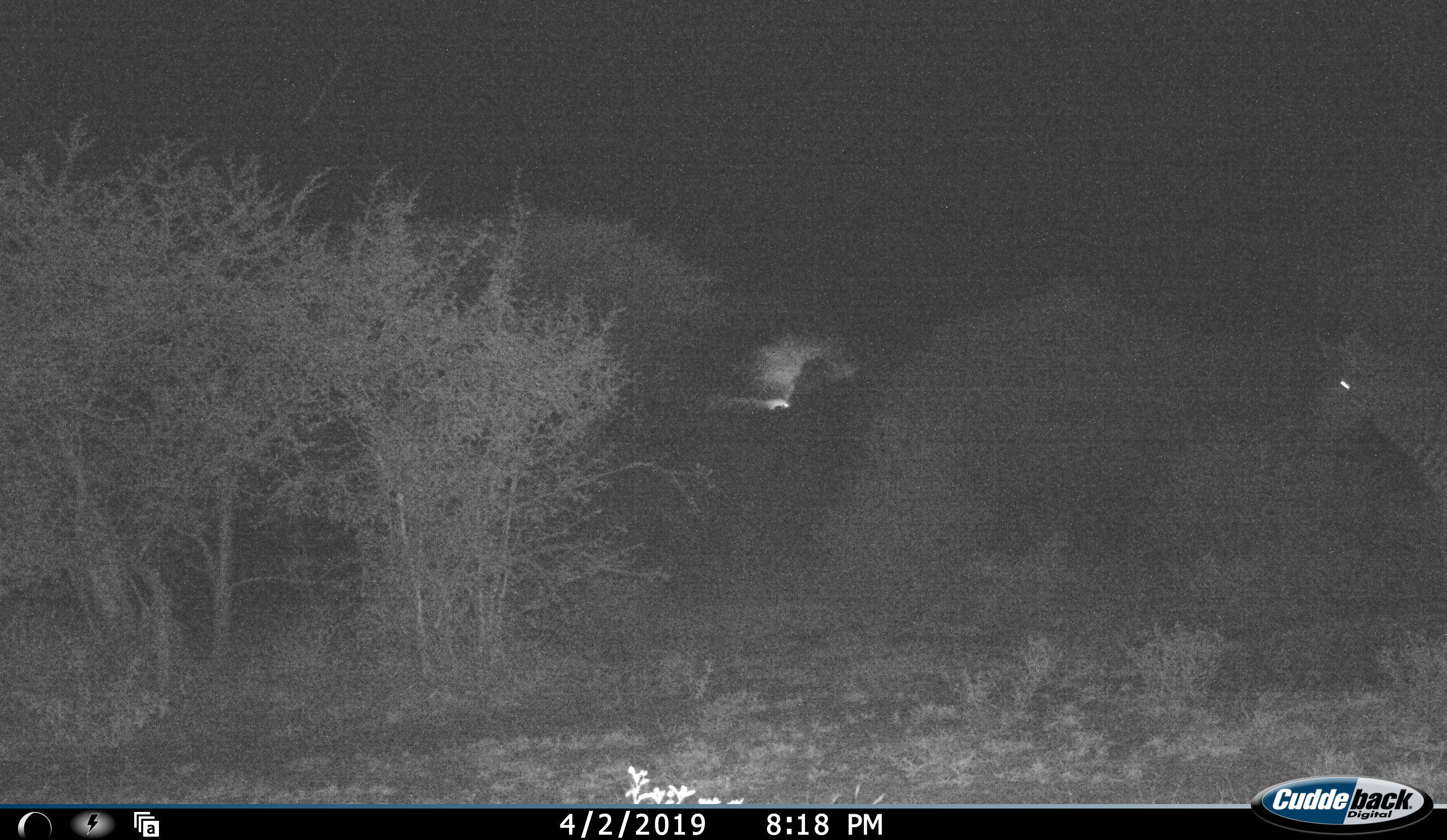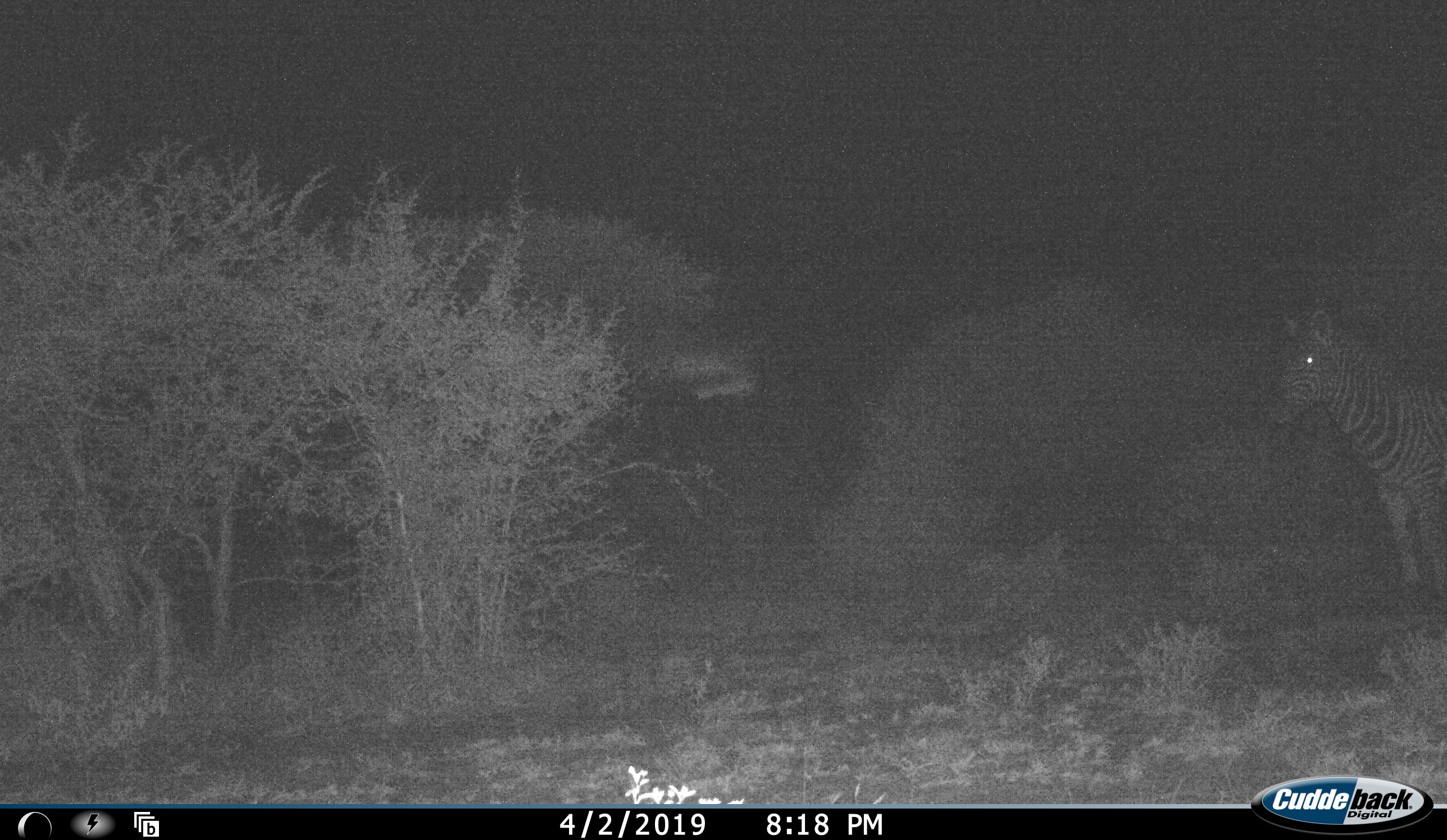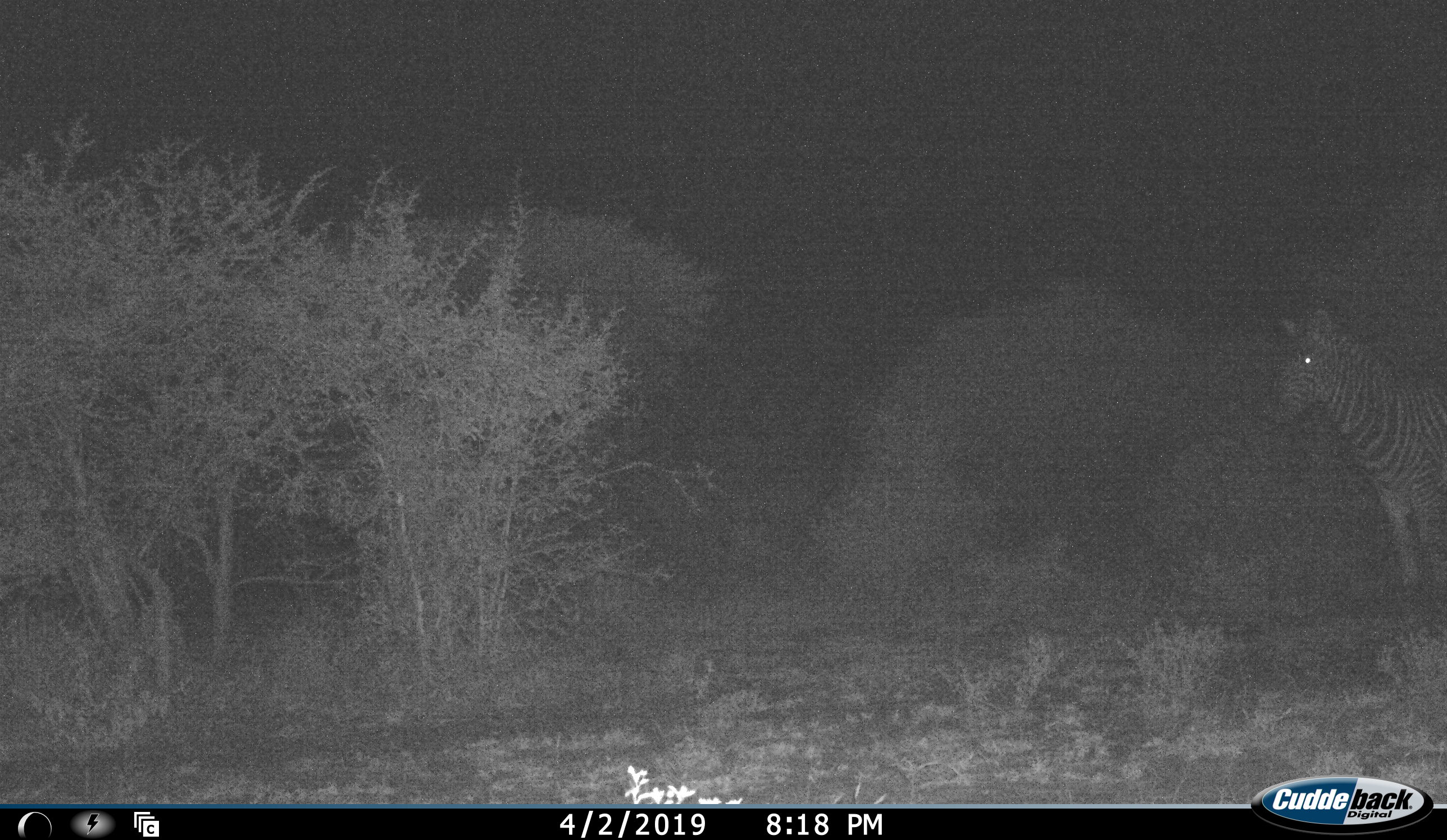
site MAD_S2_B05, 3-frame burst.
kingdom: Animalia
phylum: Chordata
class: Mammalia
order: Perissodactyla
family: Equidae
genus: Equus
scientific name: Equus quagga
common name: plains zebra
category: zebraplains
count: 1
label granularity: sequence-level